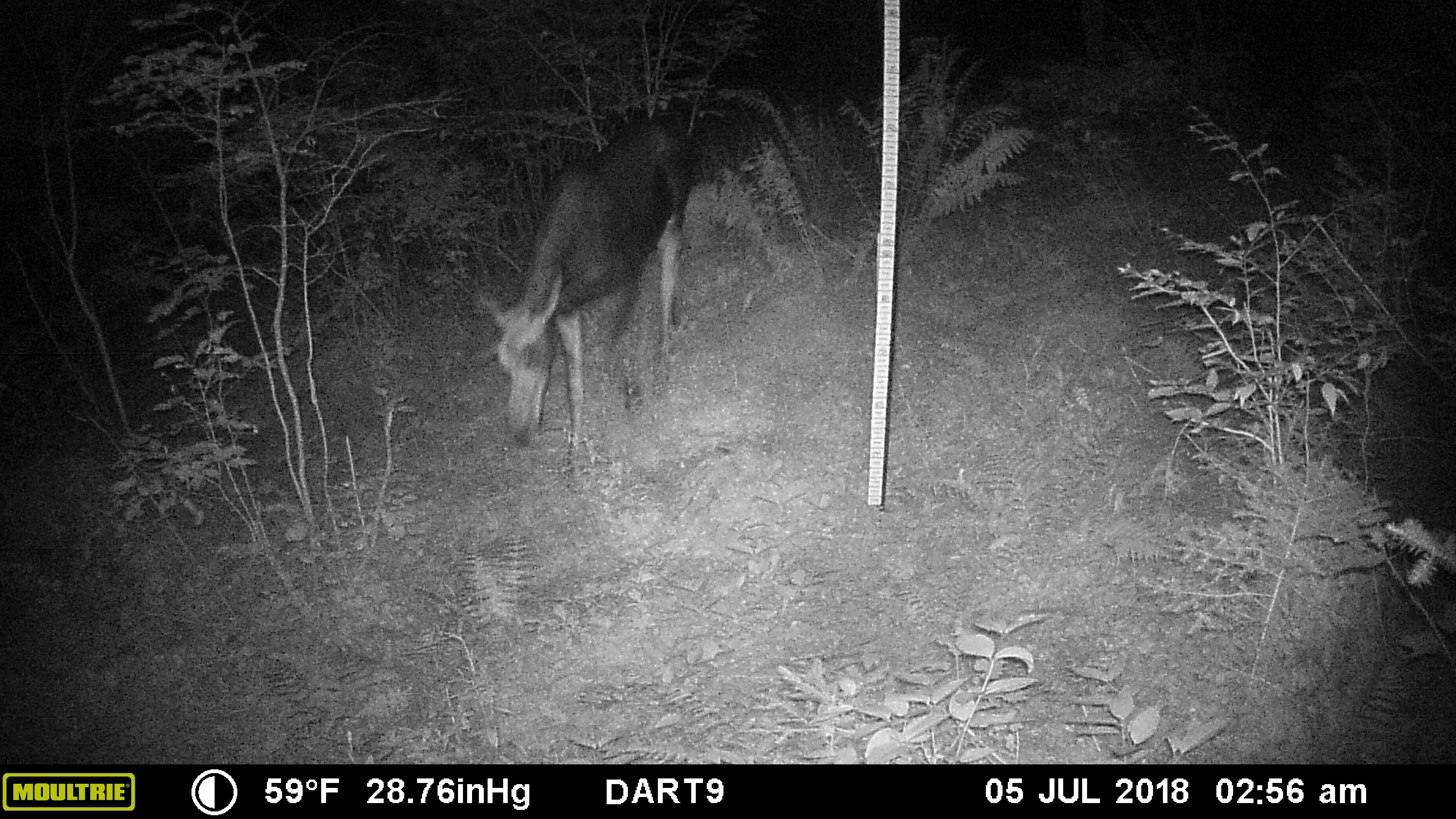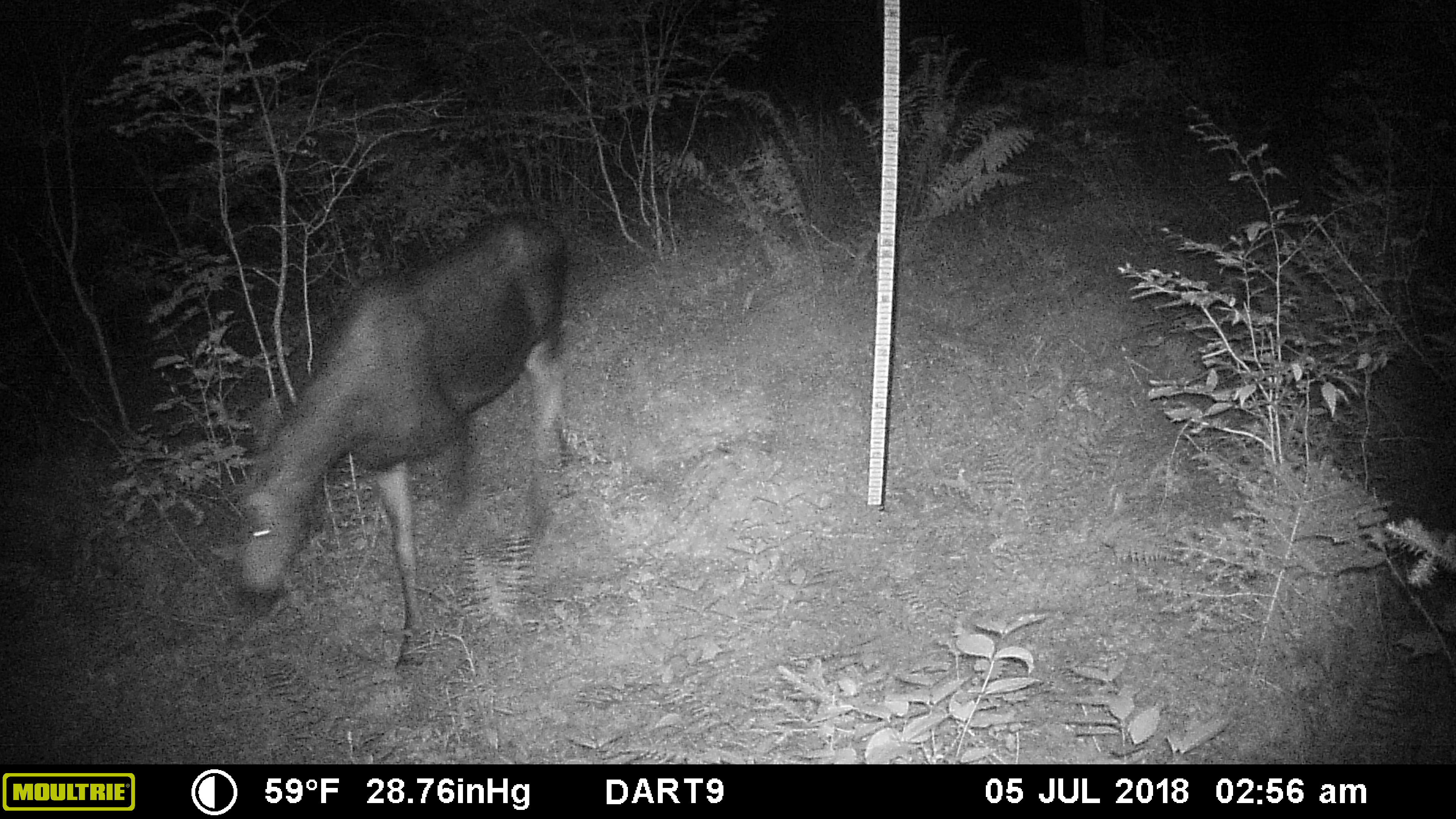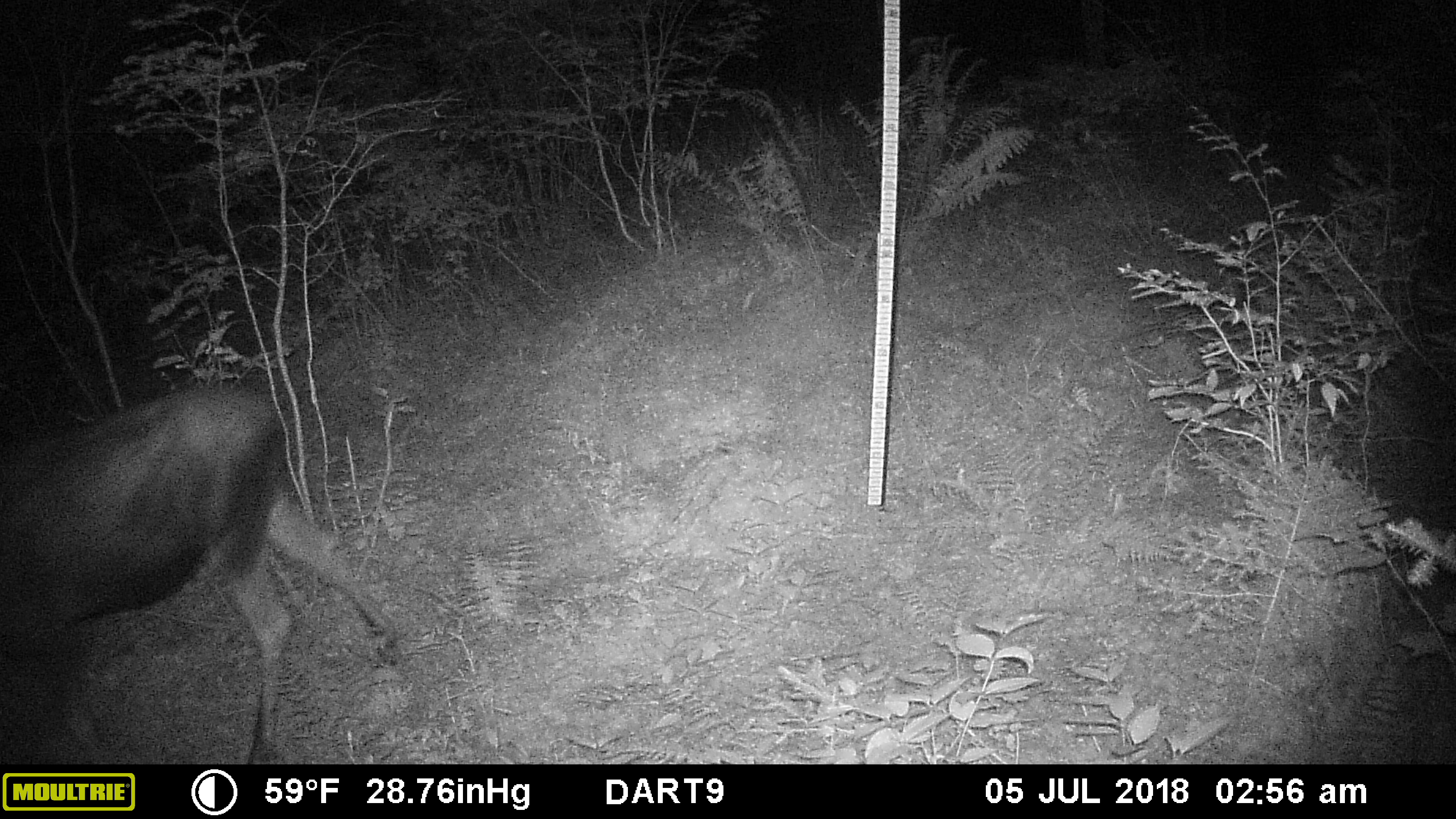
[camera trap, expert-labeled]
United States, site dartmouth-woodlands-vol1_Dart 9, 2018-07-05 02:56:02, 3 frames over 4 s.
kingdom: Animalia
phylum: Chordata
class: Mammalia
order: Artiodactyla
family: Cervidae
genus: Alces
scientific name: Alces alces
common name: moose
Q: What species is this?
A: Moose (Alces alces).